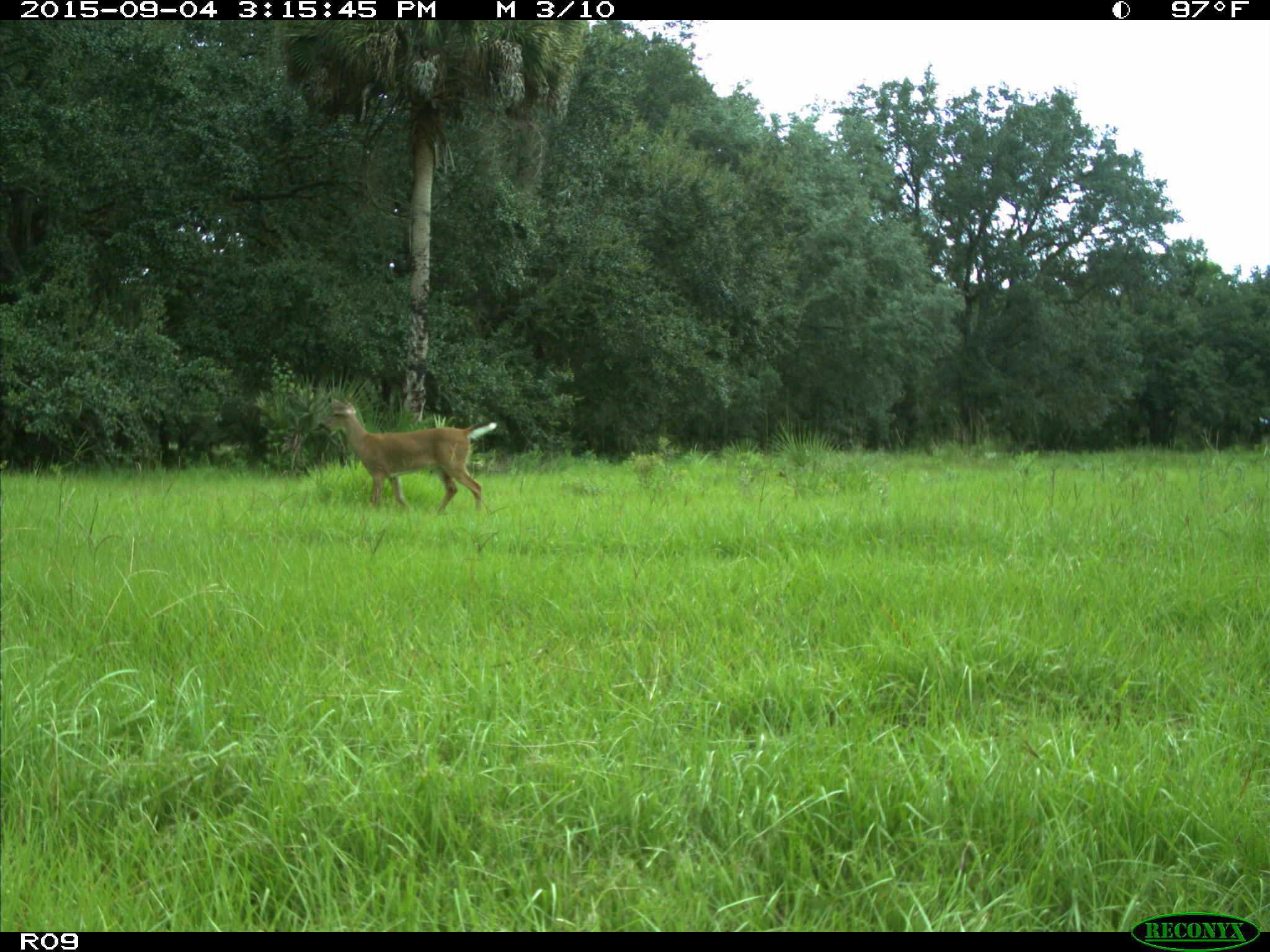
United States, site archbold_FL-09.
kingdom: Animalia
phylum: Chordata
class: Mammalia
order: Artiodactyla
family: Cervidae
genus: Odocoileus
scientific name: Odocoileus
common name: deer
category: unidentified deer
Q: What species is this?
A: Unidentified deer (deer) (Odocoileus).